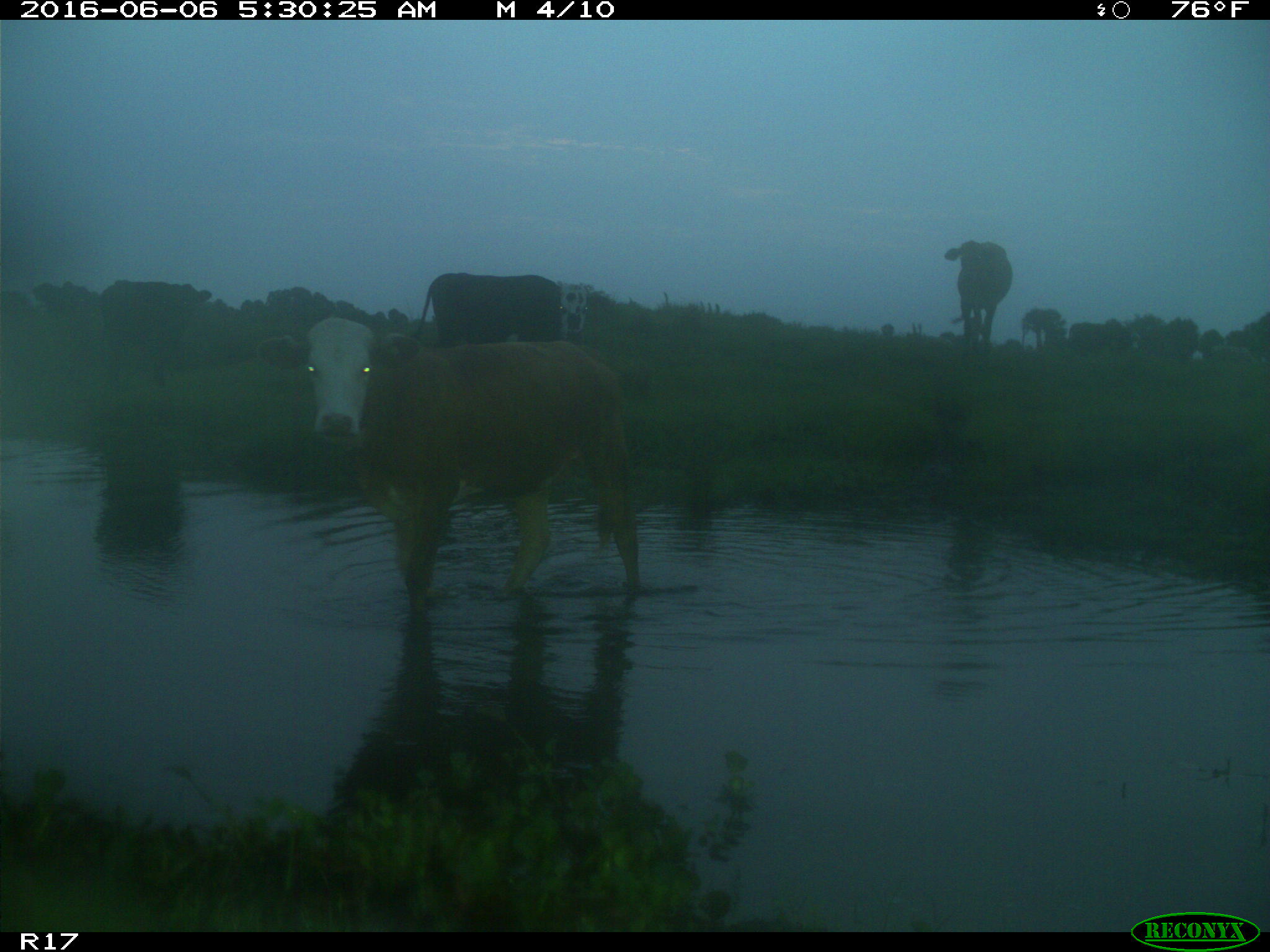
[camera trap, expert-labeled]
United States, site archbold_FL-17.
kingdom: Animalia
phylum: Chordata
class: Mammalia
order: Artiodactyla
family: Bovidae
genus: Bos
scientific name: Bos taurus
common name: domestic cow